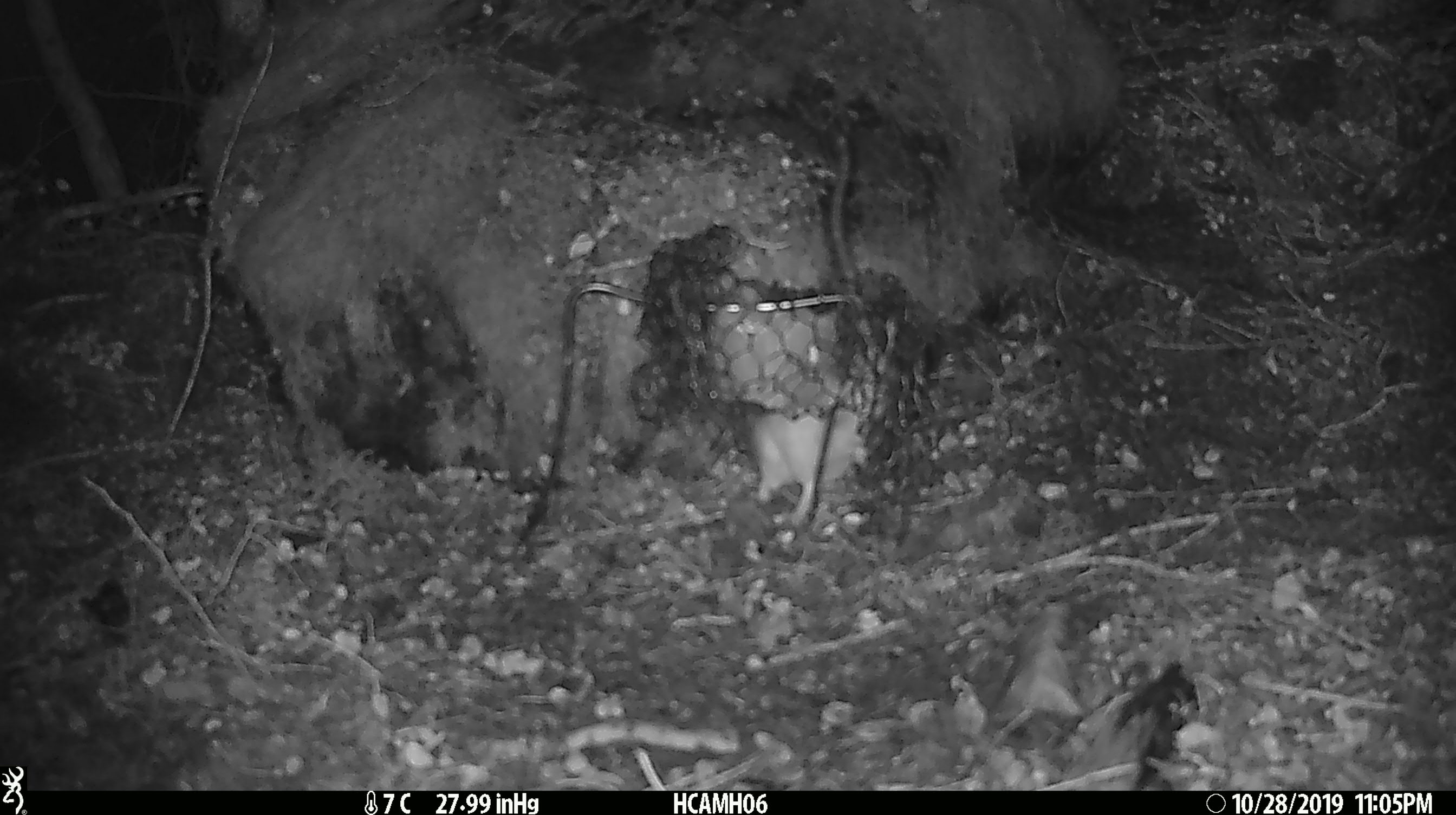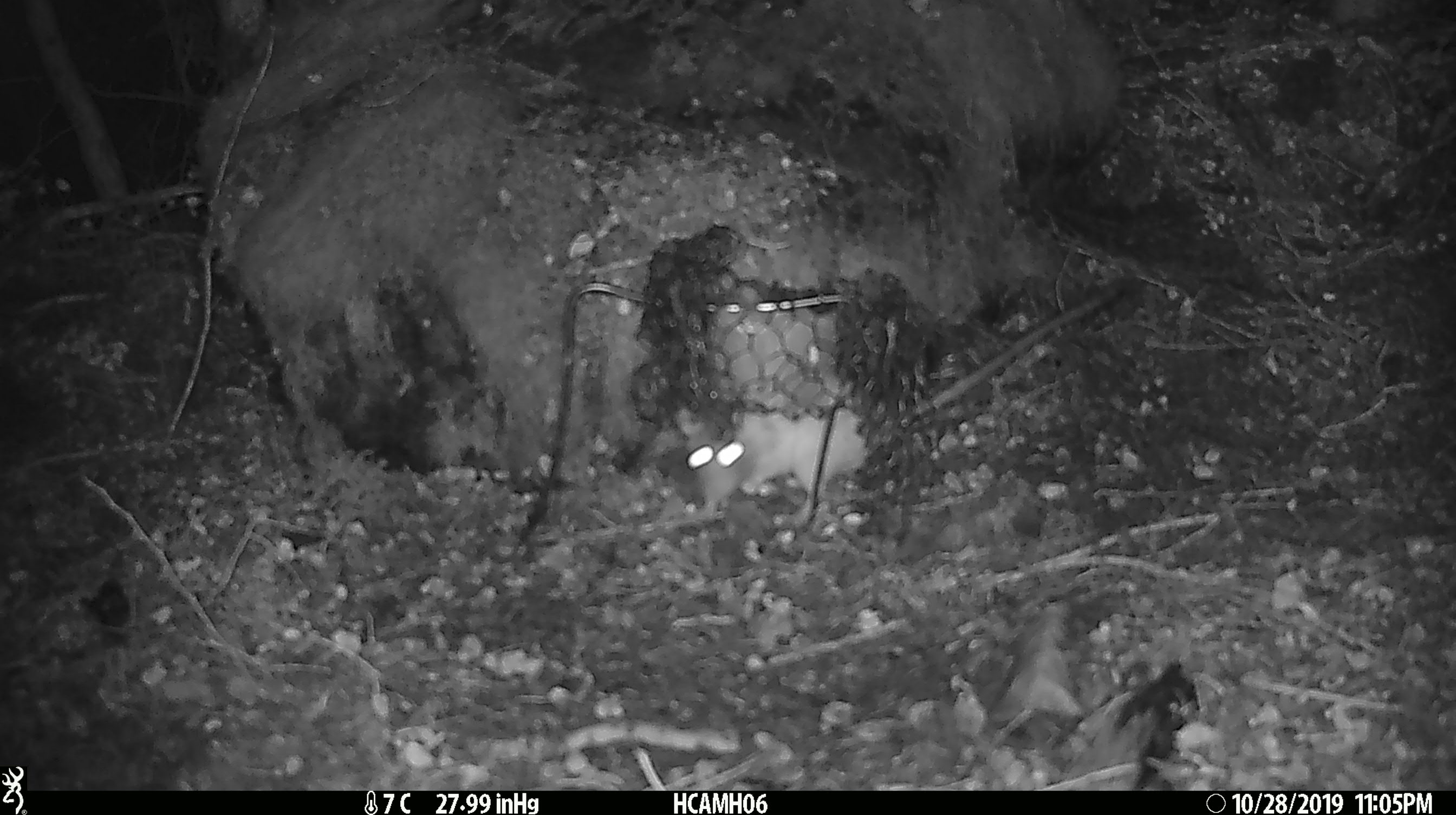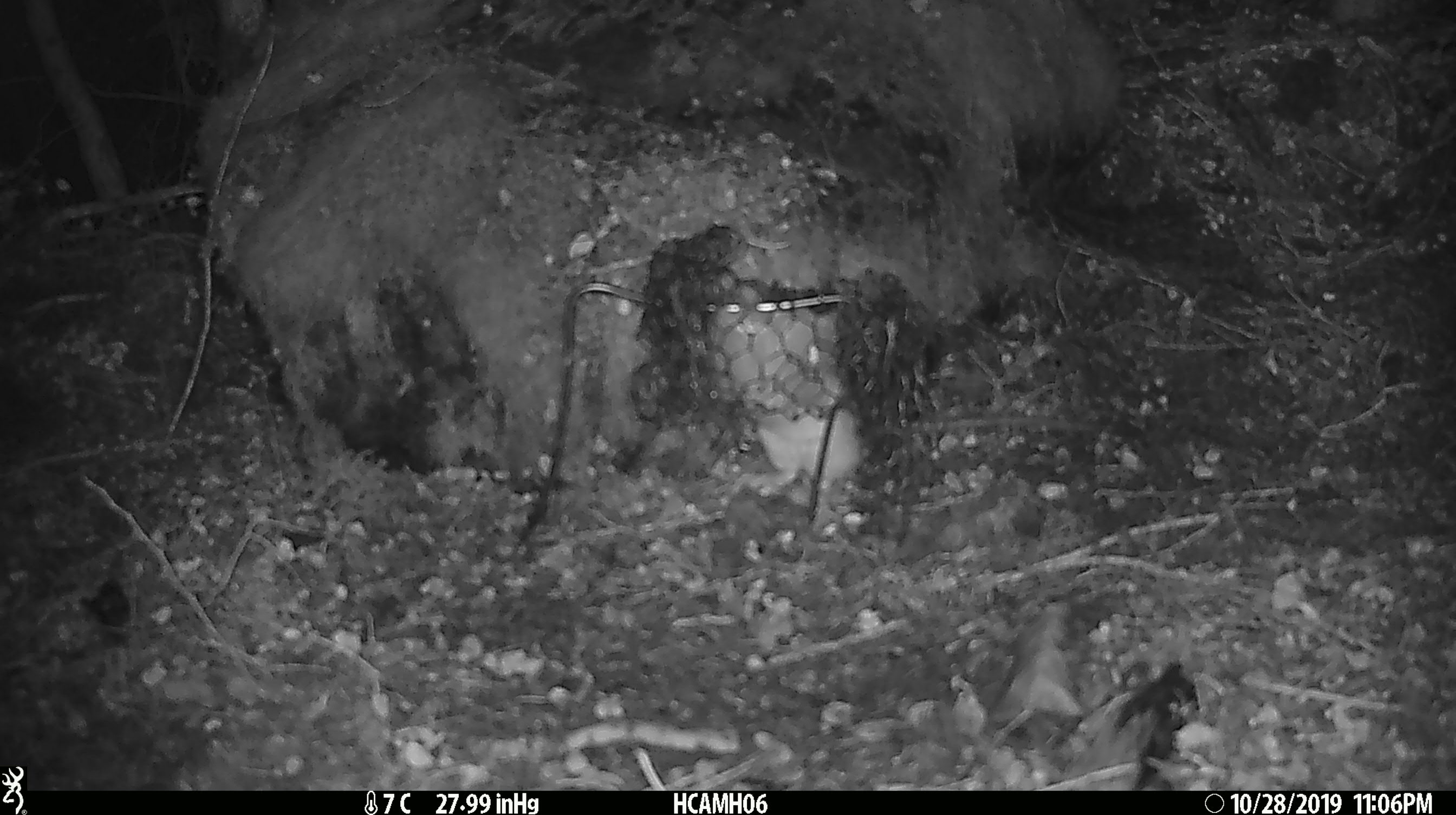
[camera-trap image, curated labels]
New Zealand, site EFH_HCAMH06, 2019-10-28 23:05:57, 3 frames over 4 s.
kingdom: Animalia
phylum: Chordata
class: Mammalia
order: Rodentia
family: Muridae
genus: Rattus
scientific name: Rattus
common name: rat